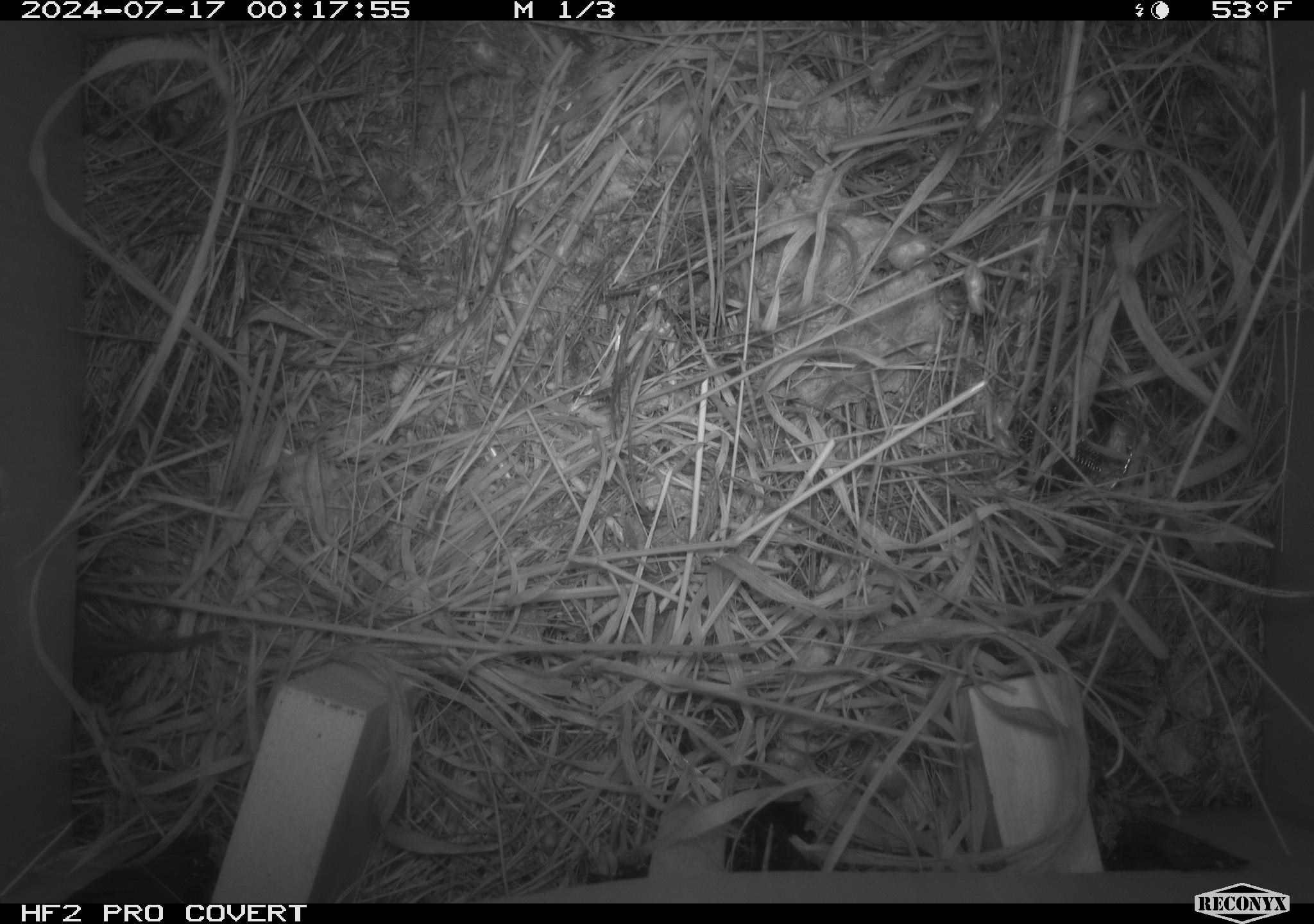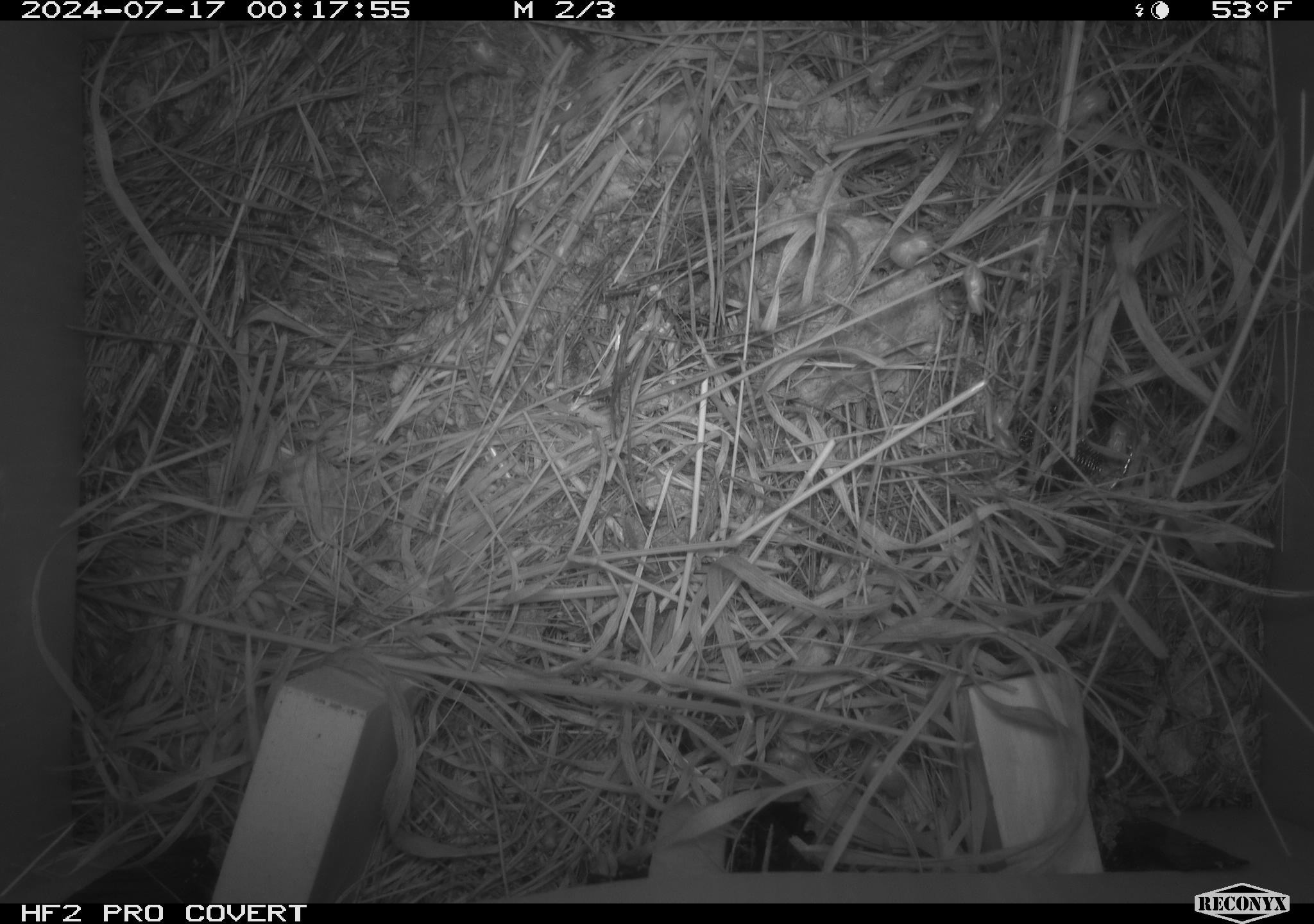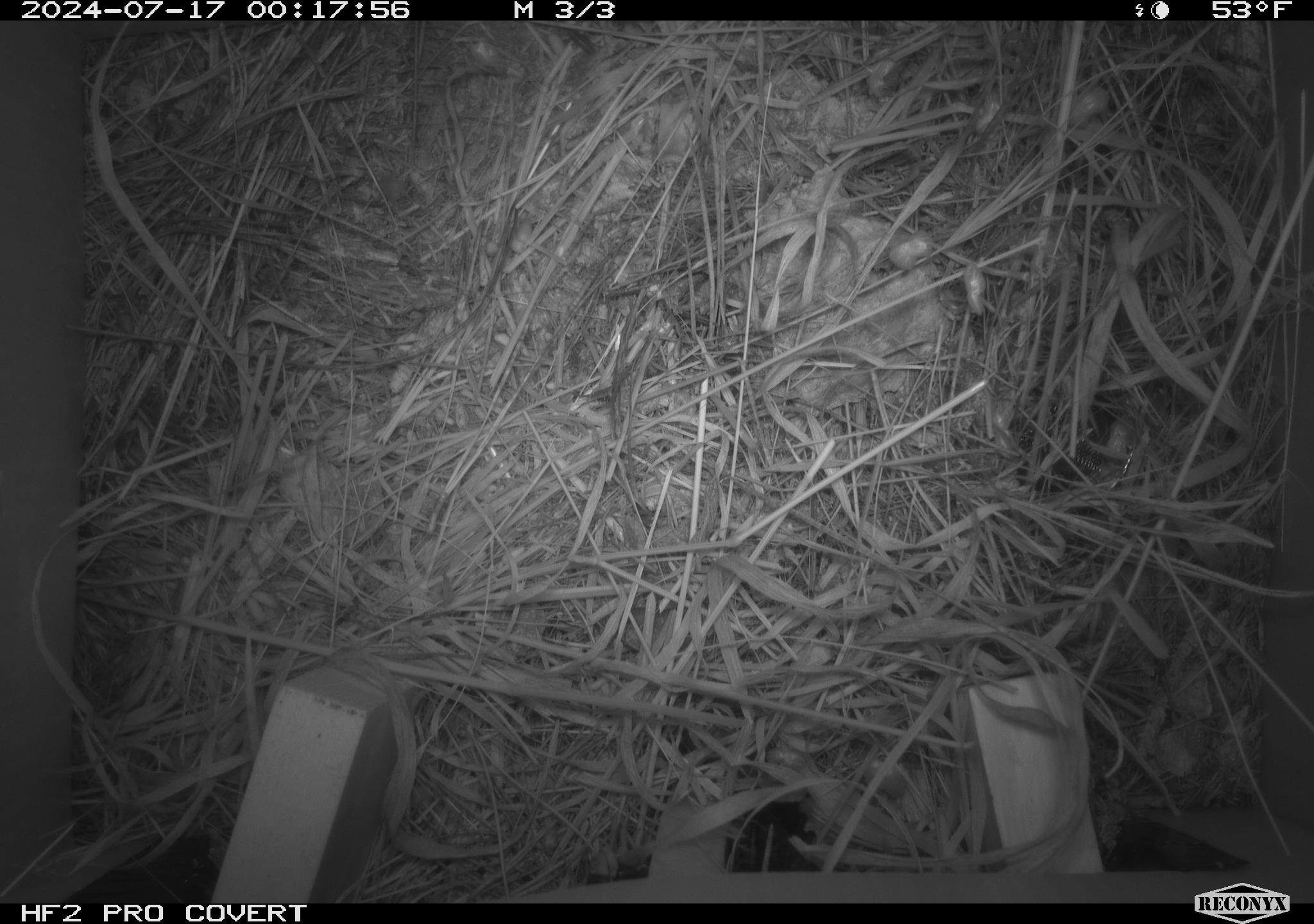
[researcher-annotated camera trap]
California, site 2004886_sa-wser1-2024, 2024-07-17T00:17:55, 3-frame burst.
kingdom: Animalia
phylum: Chordata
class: Mammalia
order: Rodentia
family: Cricetidae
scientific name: Arvicolinae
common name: voles, lemmings, and muskrats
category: arvicolinae subfamily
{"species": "arvicolinae subfamily (voles, lemmings, and muskrats) (Arvicolinae)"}